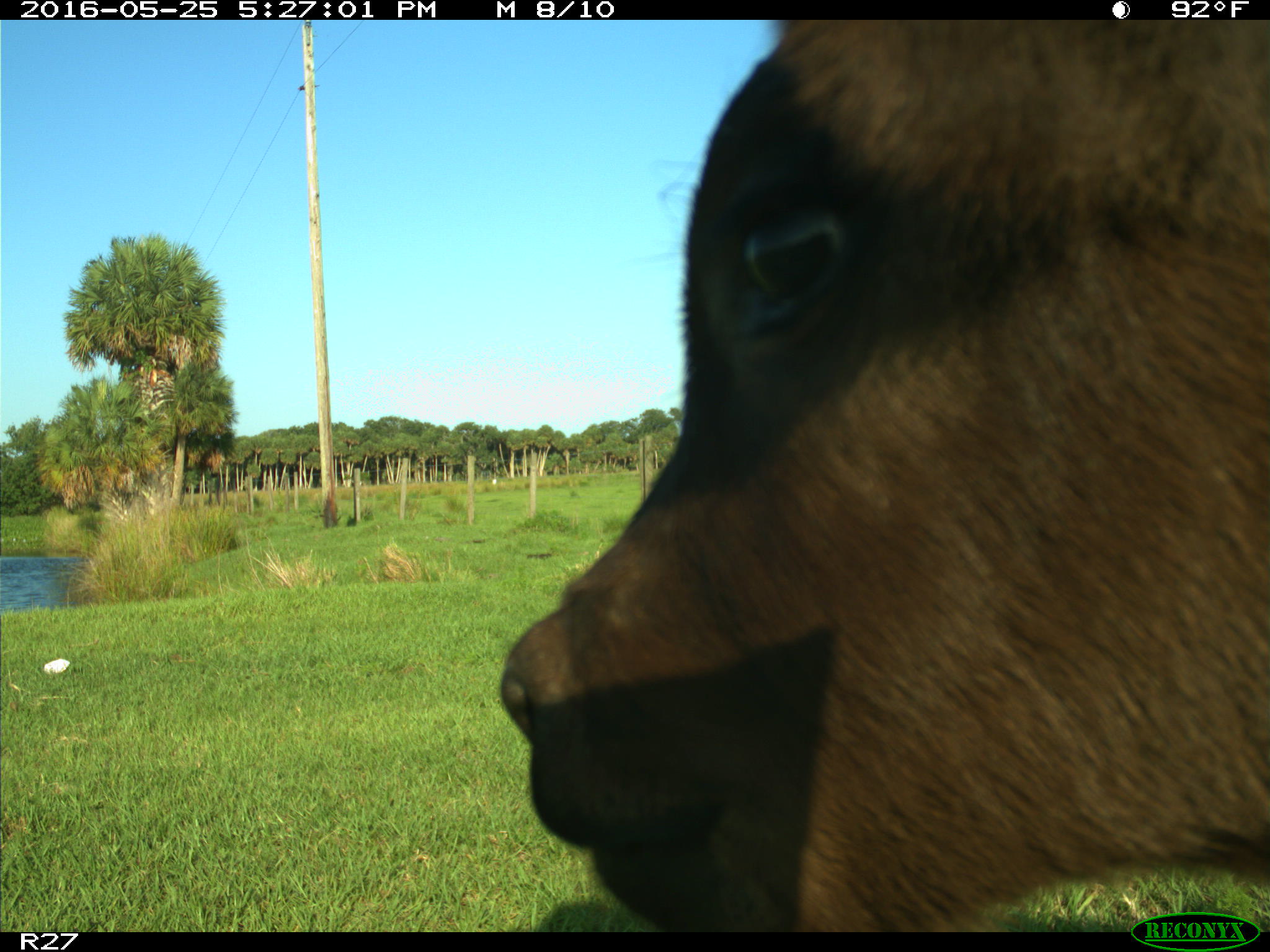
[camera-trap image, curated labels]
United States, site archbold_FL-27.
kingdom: Animalia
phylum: Chordata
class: Mammalia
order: Artiodactyla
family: Bovidae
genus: Bos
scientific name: Bos taurus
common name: domestic cow